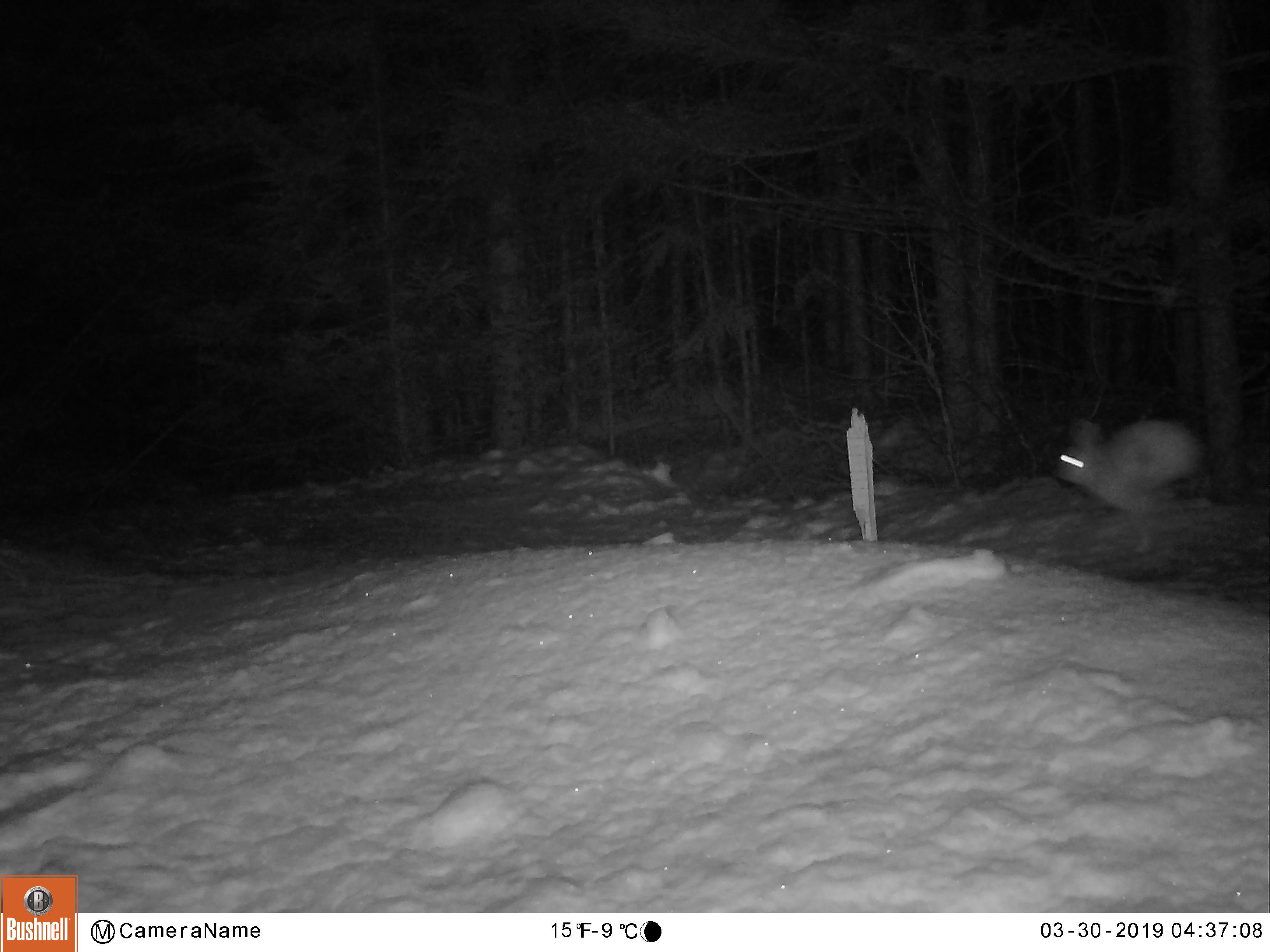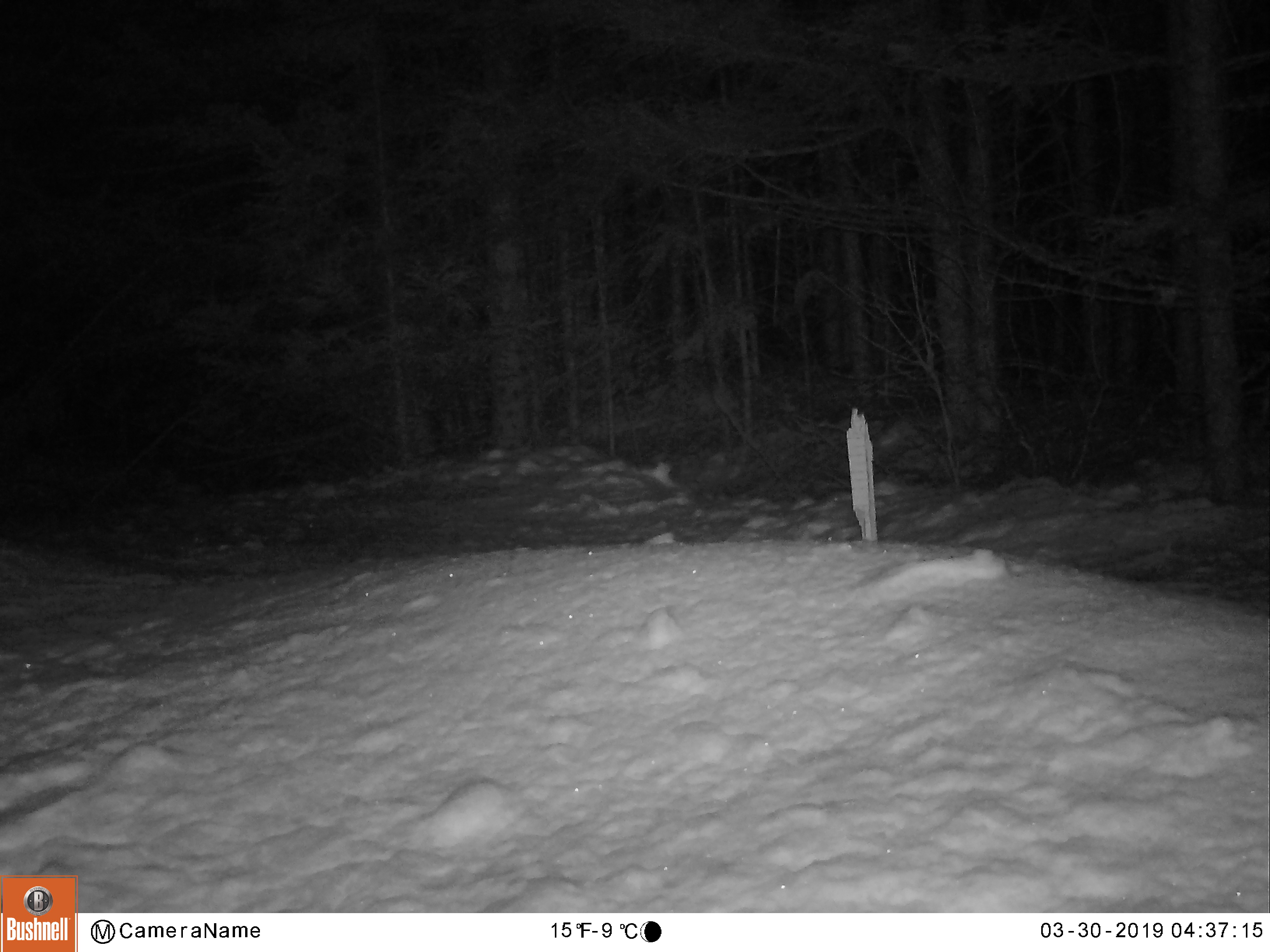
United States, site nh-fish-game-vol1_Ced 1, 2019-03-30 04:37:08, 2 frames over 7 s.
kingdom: Animalia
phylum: Chordata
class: Mammalia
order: Lagomorpha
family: Leporidae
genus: Lepus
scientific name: Lepus americanus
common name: snowshoe hare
Snowshoe hare (Lepus americanus).